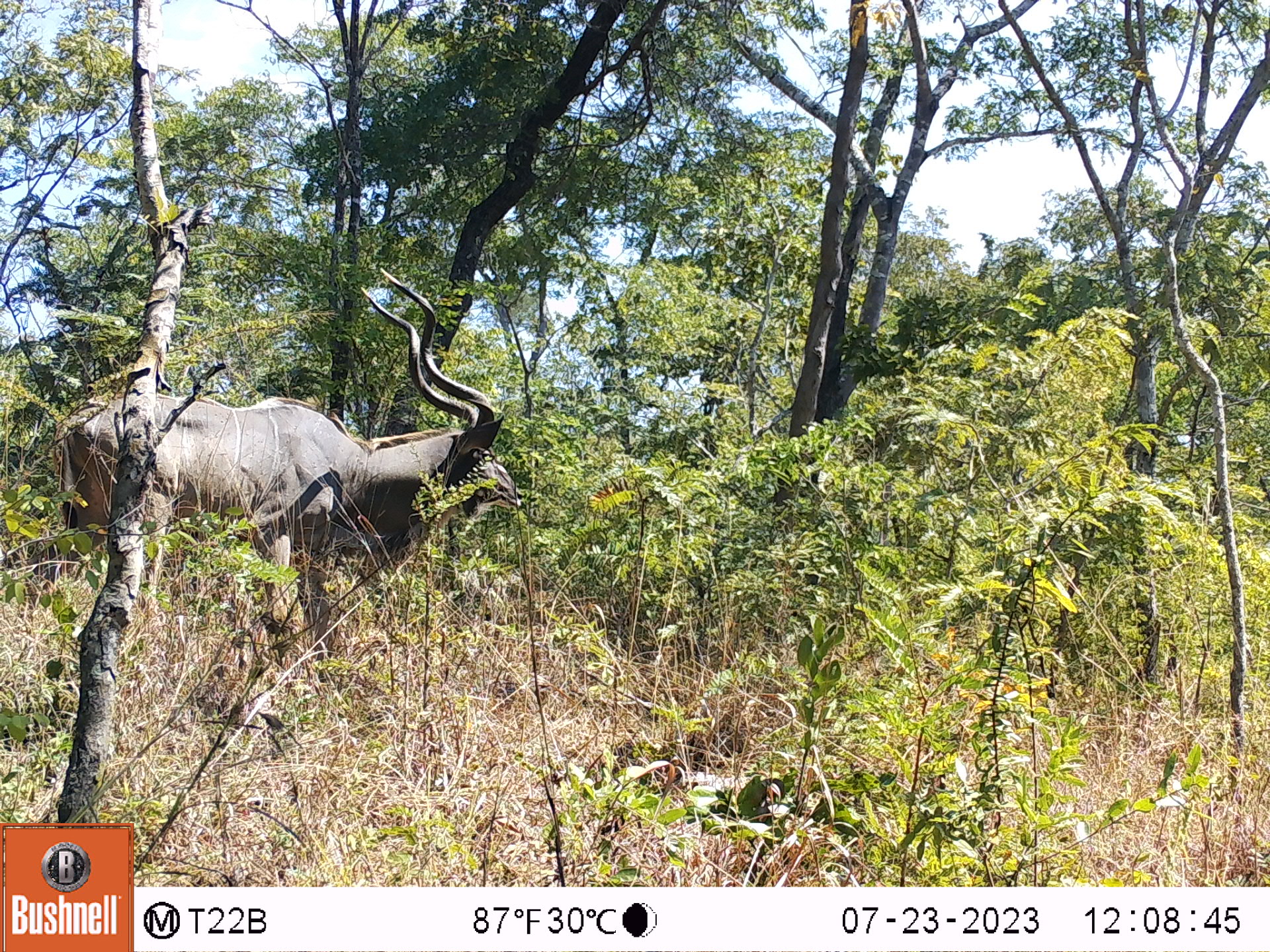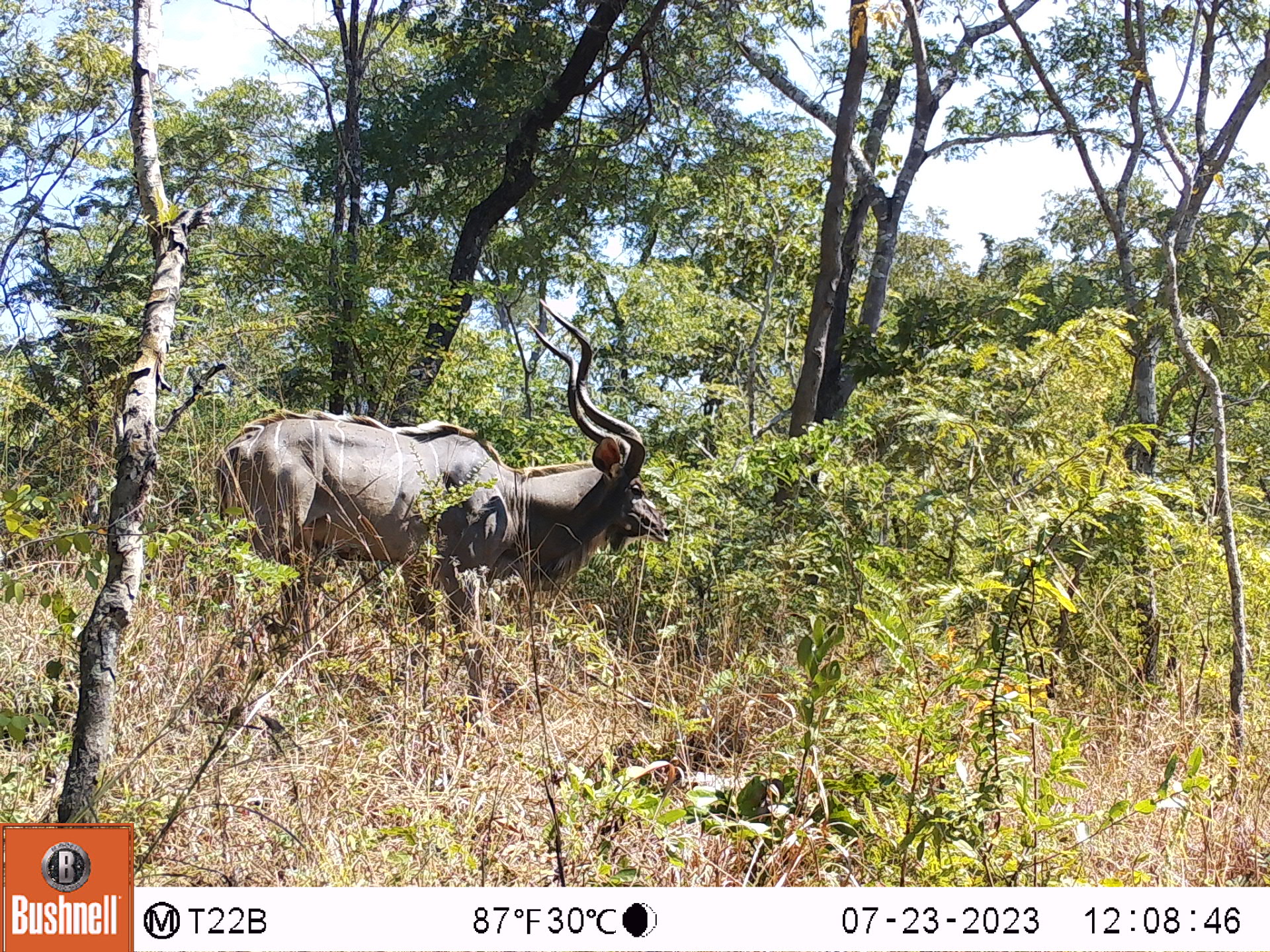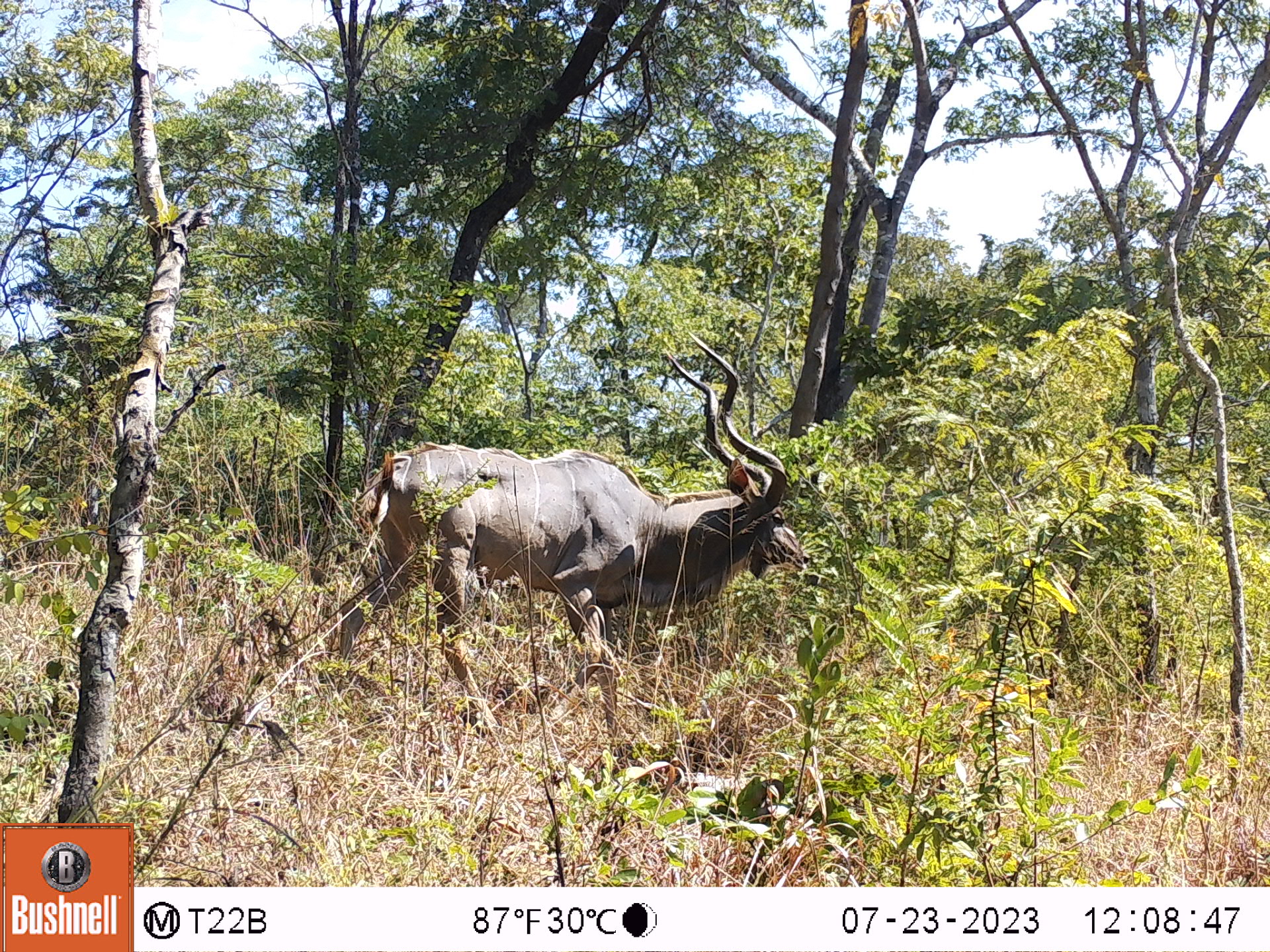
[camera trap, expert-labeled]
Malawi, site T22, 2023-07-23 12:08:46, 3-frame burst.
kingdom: Animalia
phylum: Chordata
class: Mammalia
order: Artiodactyla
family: Bovidae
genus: Tragelaphus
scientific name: Tragelaphus strepsiceros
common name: greater kudu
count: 1